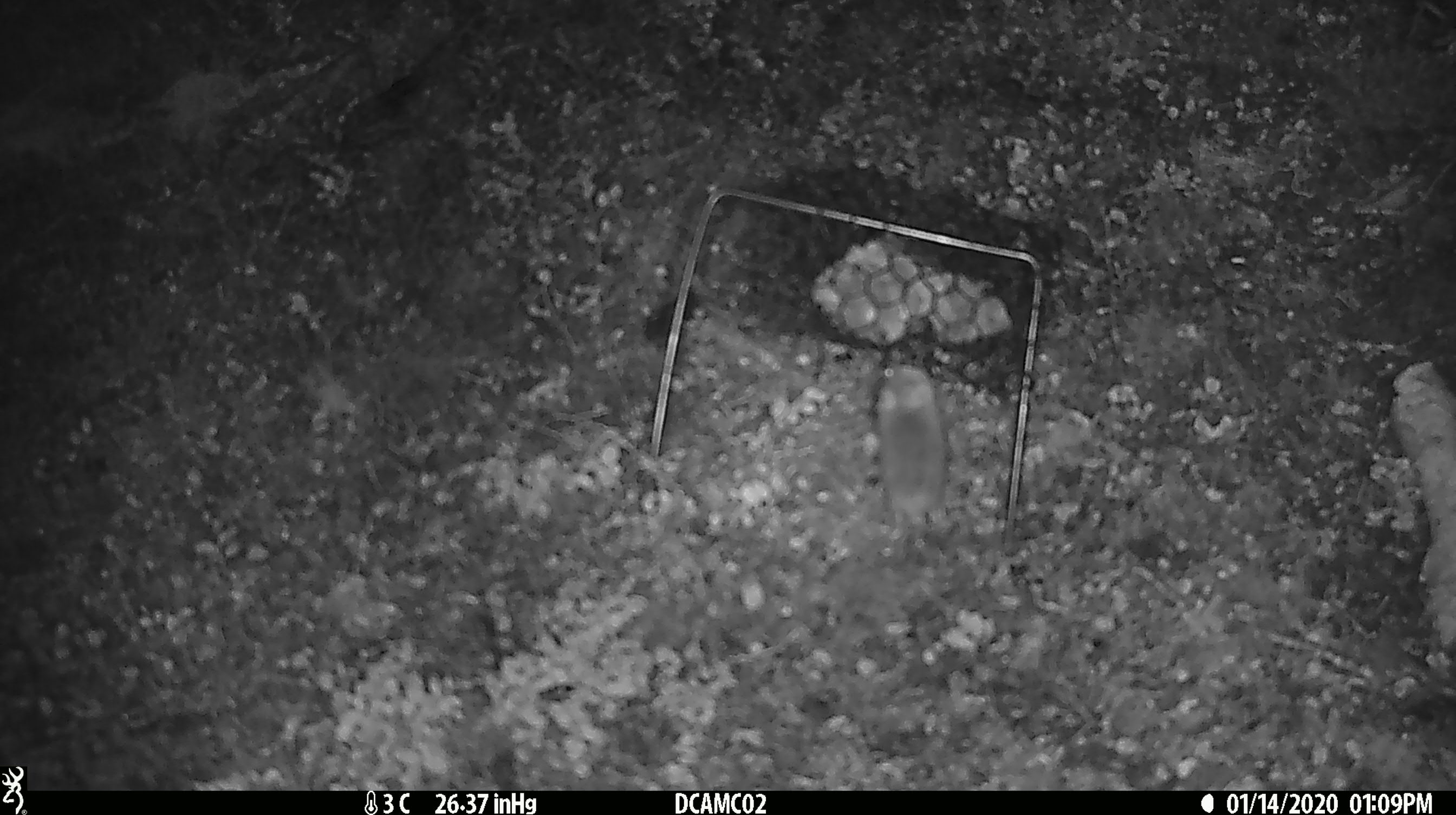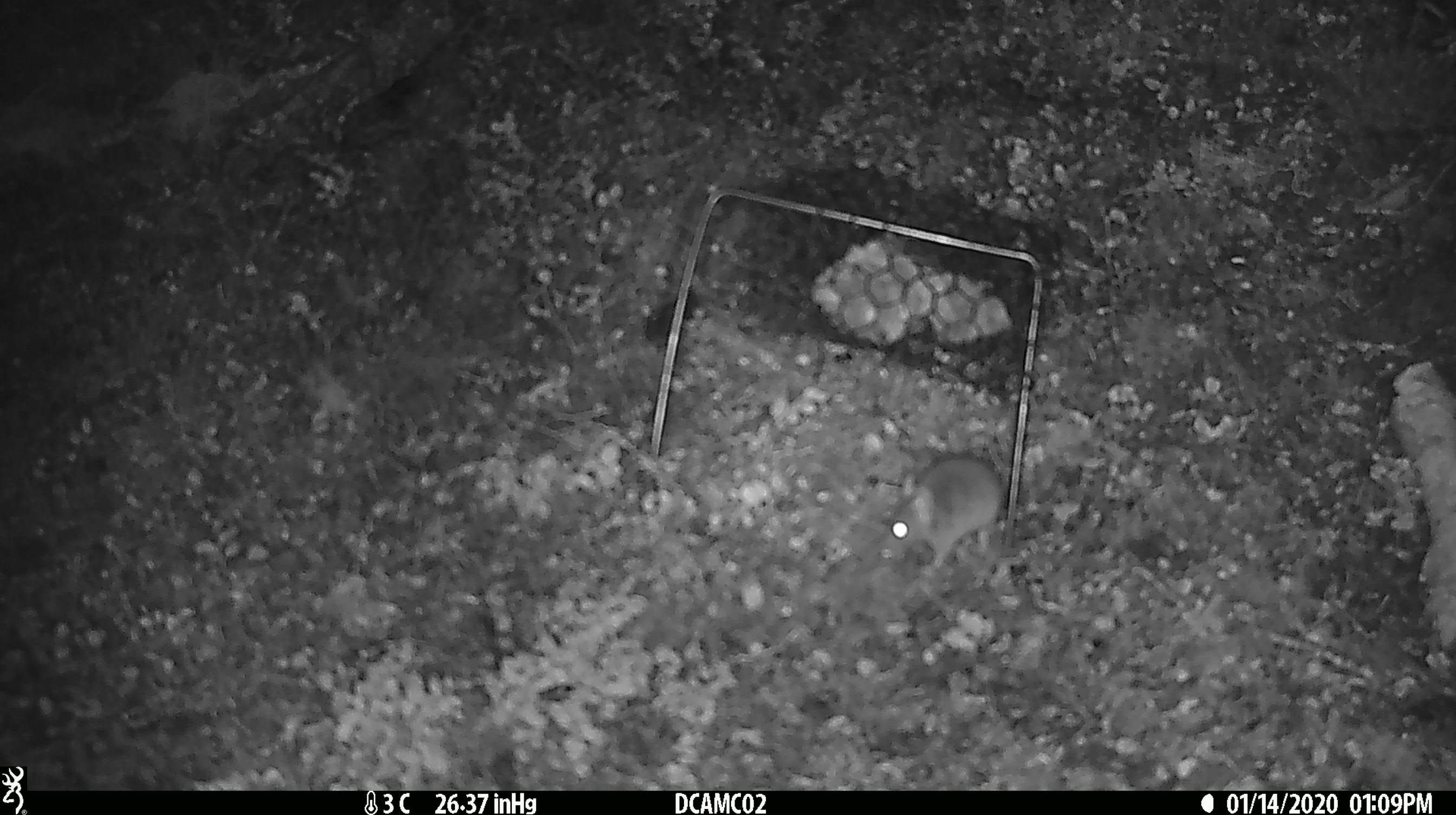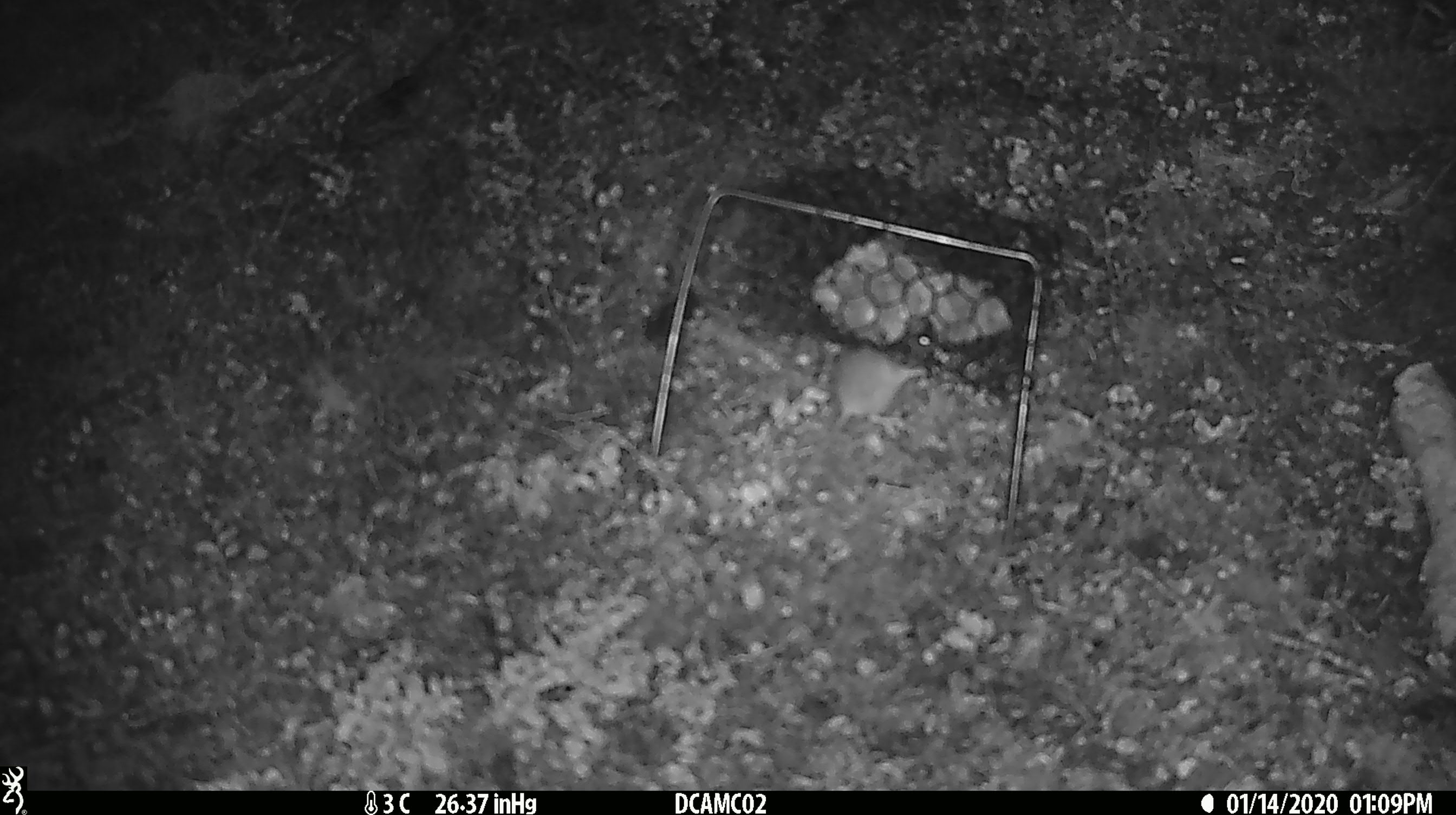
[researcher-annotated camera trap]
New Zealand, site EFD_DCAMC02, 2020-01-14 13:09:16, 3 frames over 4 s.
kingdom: Animalia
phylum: Chordata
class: Mammalia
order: Rodentia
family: Muridae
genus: Mus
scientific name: Mus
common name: mouse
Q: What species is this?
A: Mouse (Mus).